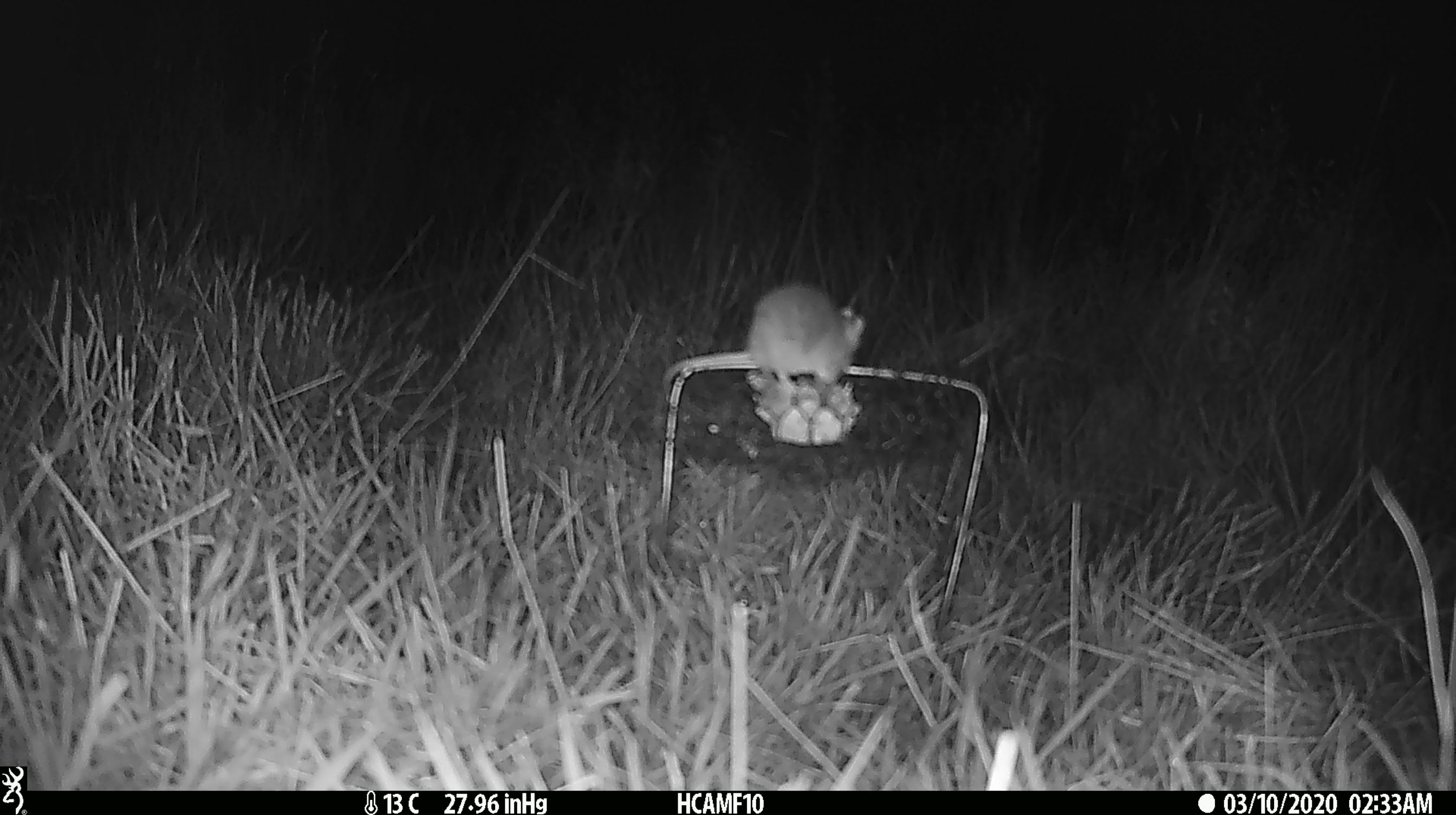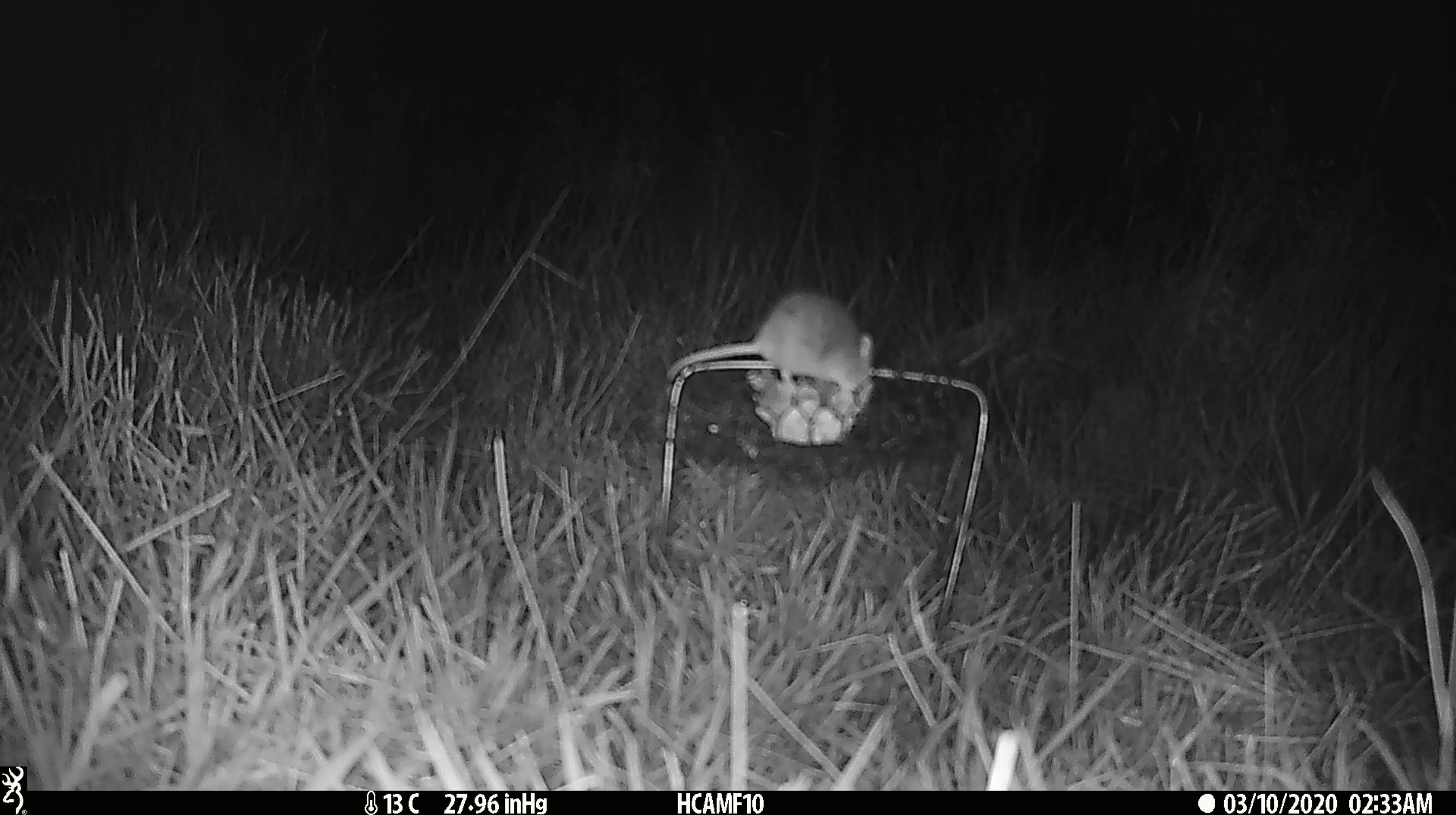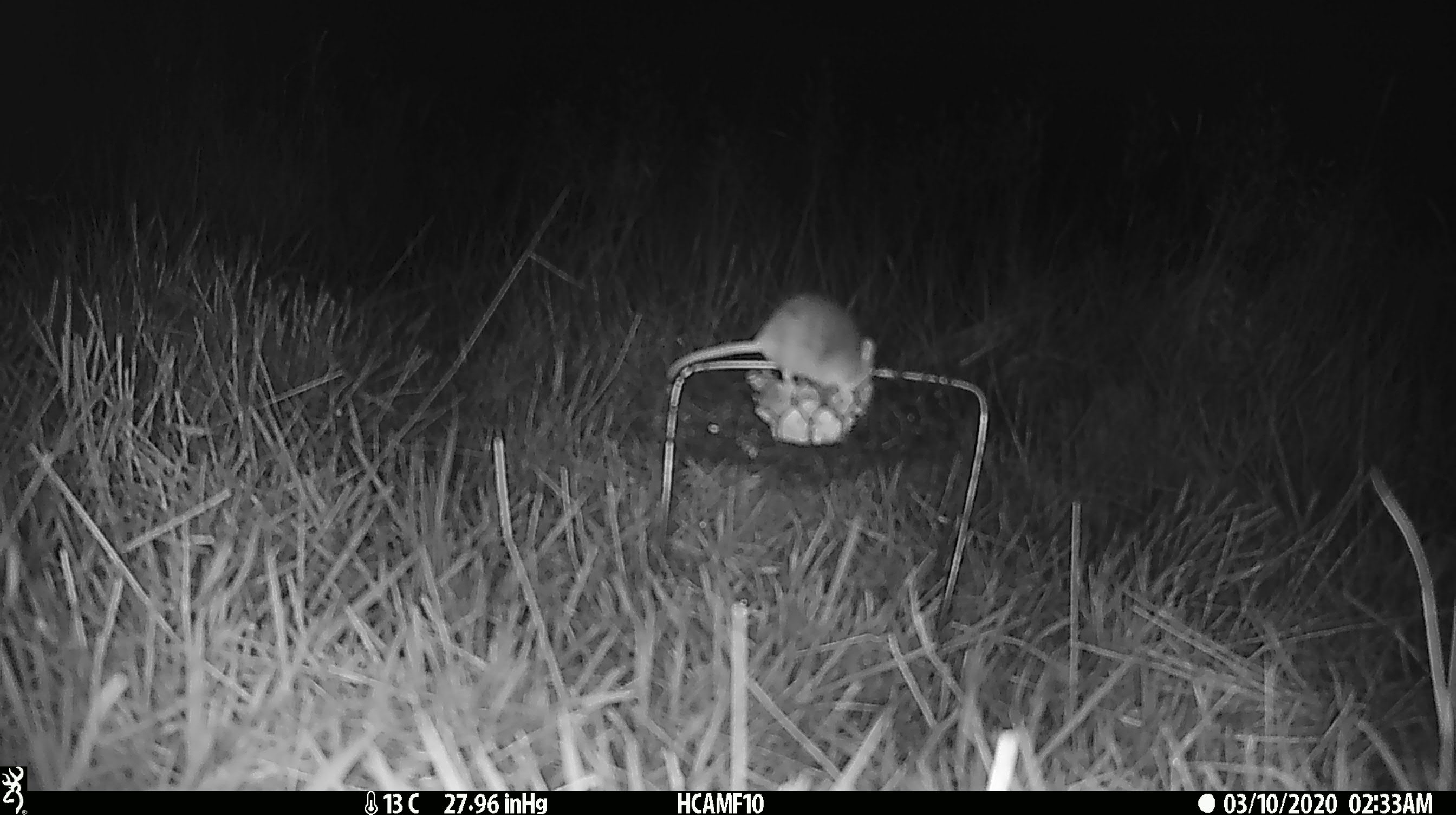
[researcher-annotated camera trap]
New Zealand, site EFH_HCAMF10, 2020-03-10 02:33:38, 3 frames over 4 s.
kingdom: Animalia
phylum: Chordata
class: Mammalia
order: Rodentia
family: Muridae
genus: Mus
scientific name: Mus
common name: mouse